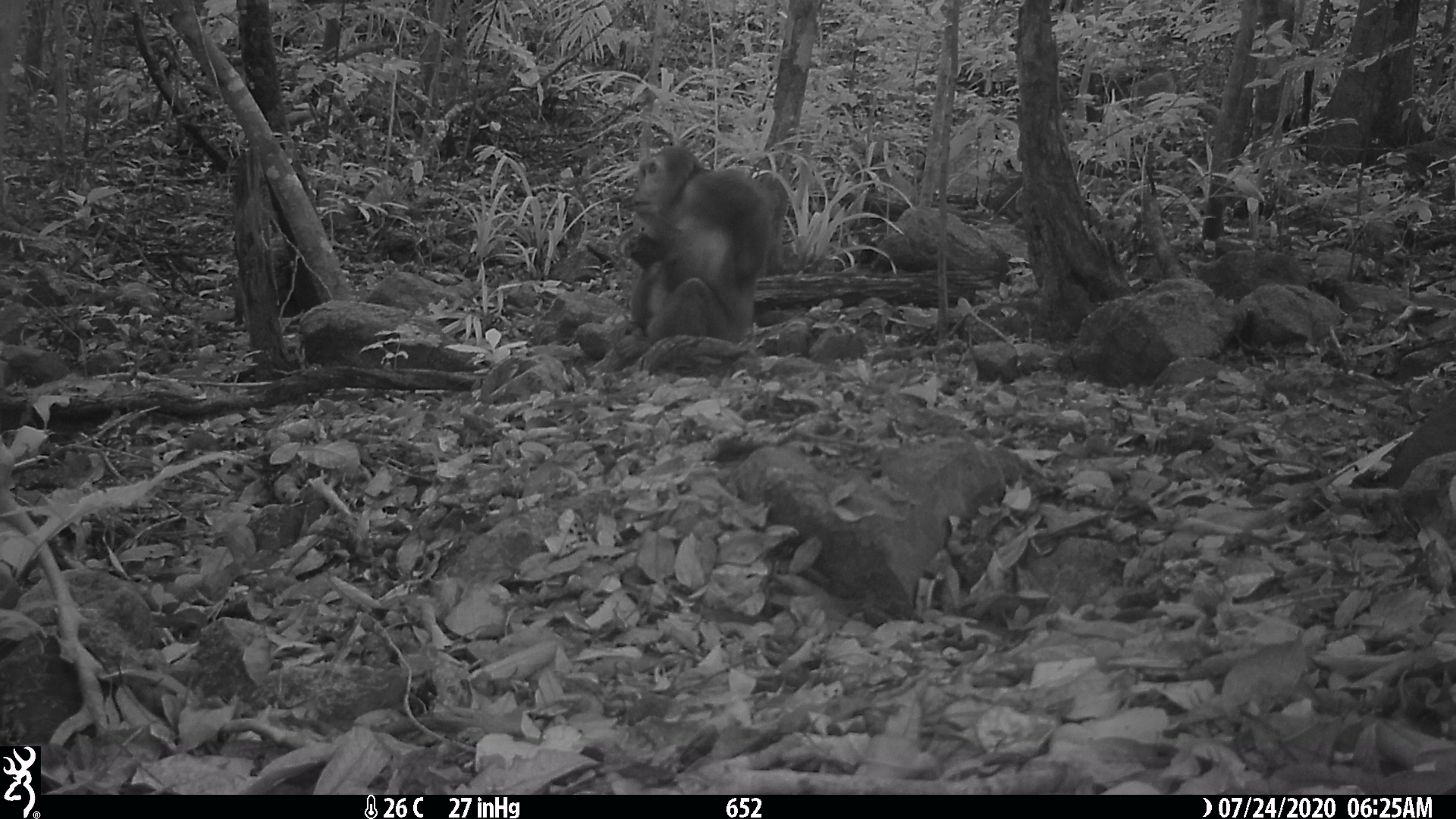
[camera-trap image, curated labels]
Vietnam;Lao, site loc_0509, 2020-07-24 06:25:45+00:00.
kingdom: Animalia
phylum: Chordata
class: Mammalia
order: Primates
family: Cercopithecidae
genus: Macaca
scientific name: Macaca arctoides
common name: stump-tailed macaque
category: stump tailed macaque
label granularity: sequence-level